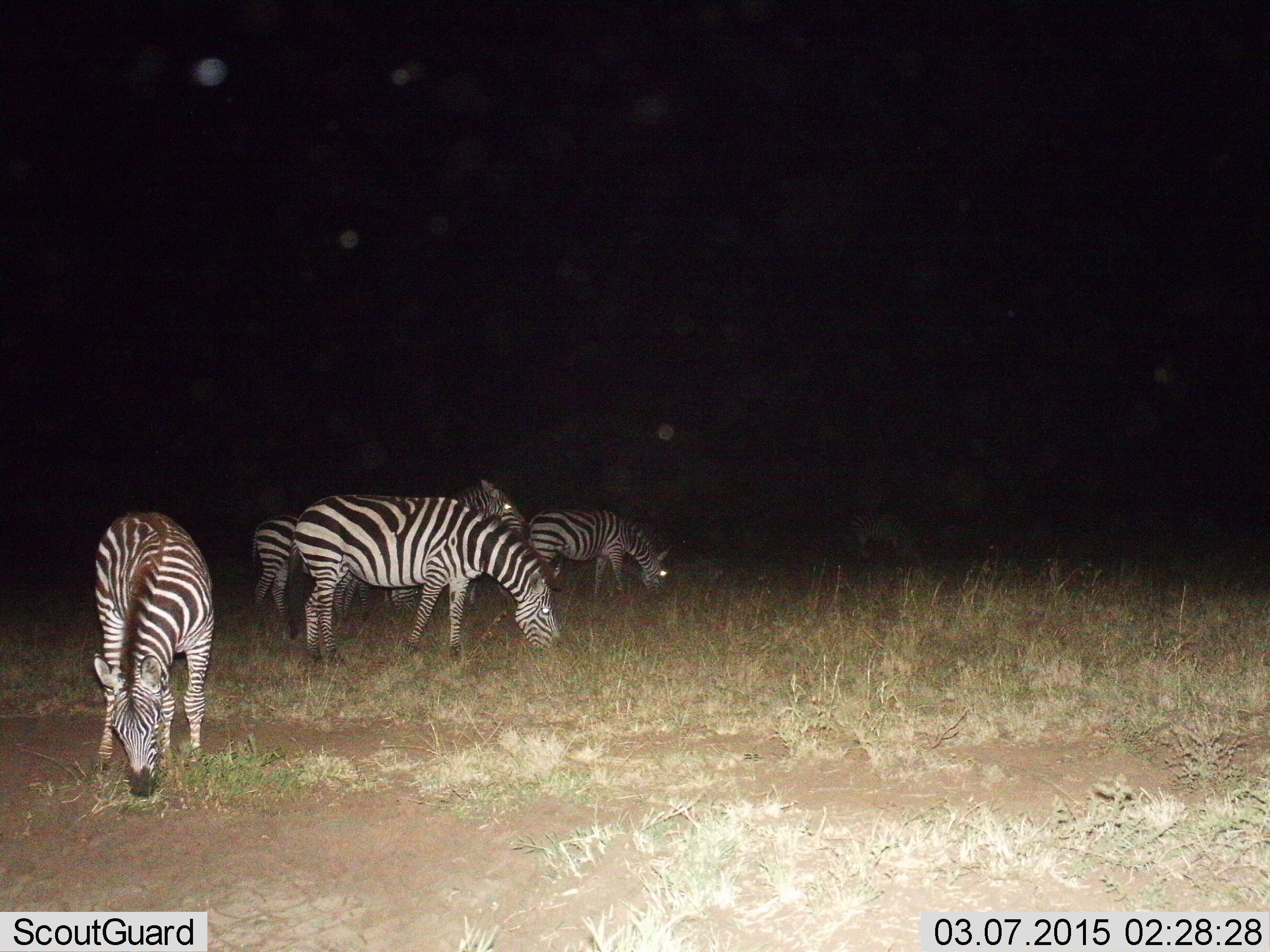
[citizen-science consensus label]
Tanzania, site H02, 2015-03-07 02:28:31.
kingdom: Animalia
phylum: Chordata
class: Mammalia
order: Perissodactyla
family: Equidae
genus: Equus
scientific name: Equus quagga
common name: plains zebra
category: zebra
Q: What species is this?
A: Zebra (plains zebra) (Equus quagga).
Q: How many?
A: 5.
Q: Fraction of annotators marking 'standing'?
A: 70%.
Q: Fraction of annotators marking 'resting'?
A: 0%.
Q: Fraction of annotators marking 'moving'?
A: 0%.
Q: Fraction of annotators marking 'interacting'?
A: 0%.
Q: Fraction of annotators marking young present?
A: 0%.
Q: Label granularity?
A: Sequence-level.